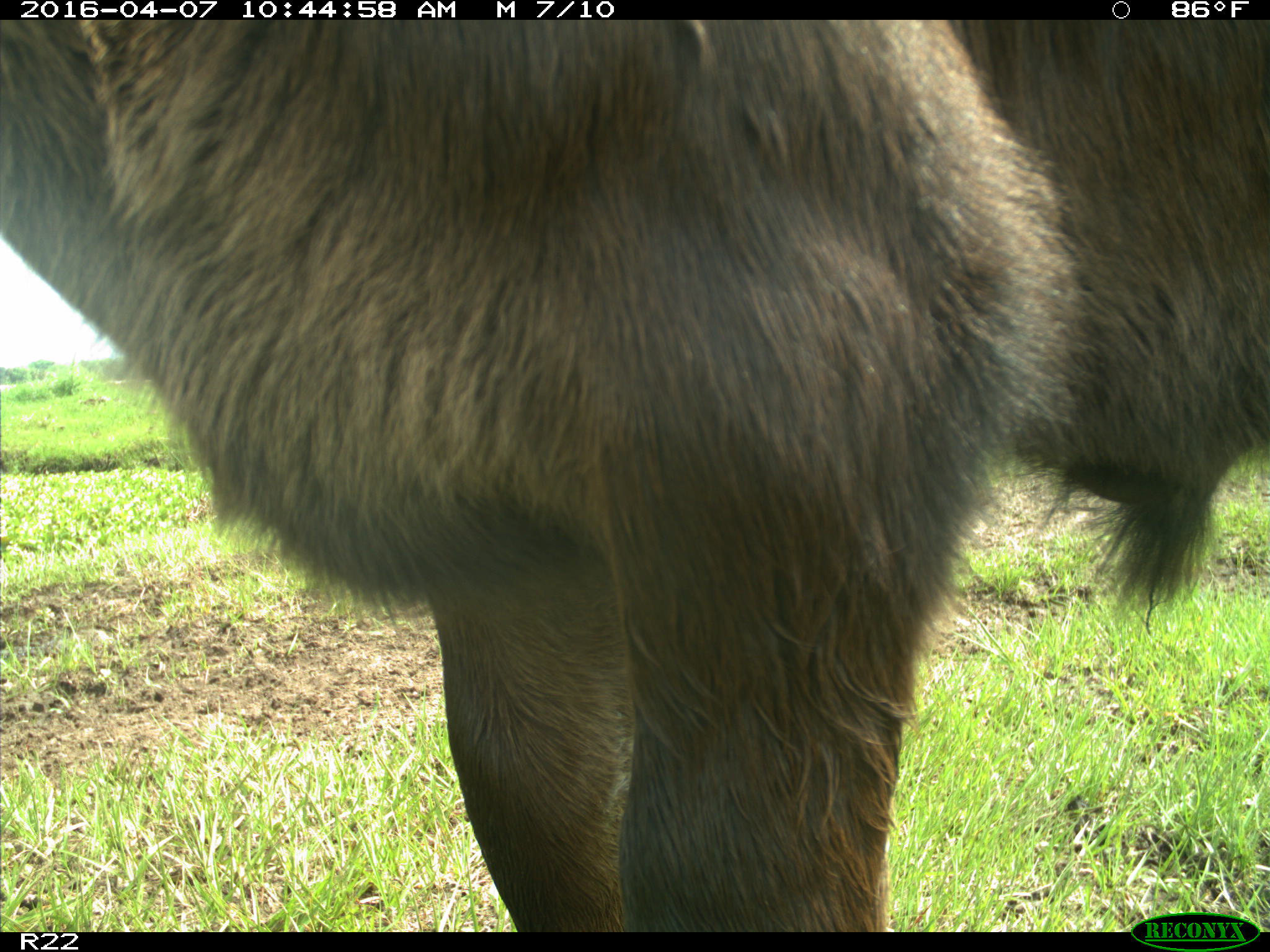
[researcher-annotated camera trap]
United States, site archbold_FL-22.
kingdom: Animalia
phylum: Chordata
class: Mammalia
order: Artiodactyla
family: Bovidae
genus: Bos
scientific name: Bos taurus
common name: domestic cow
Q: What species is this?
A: Bos taurus (domestic cow).